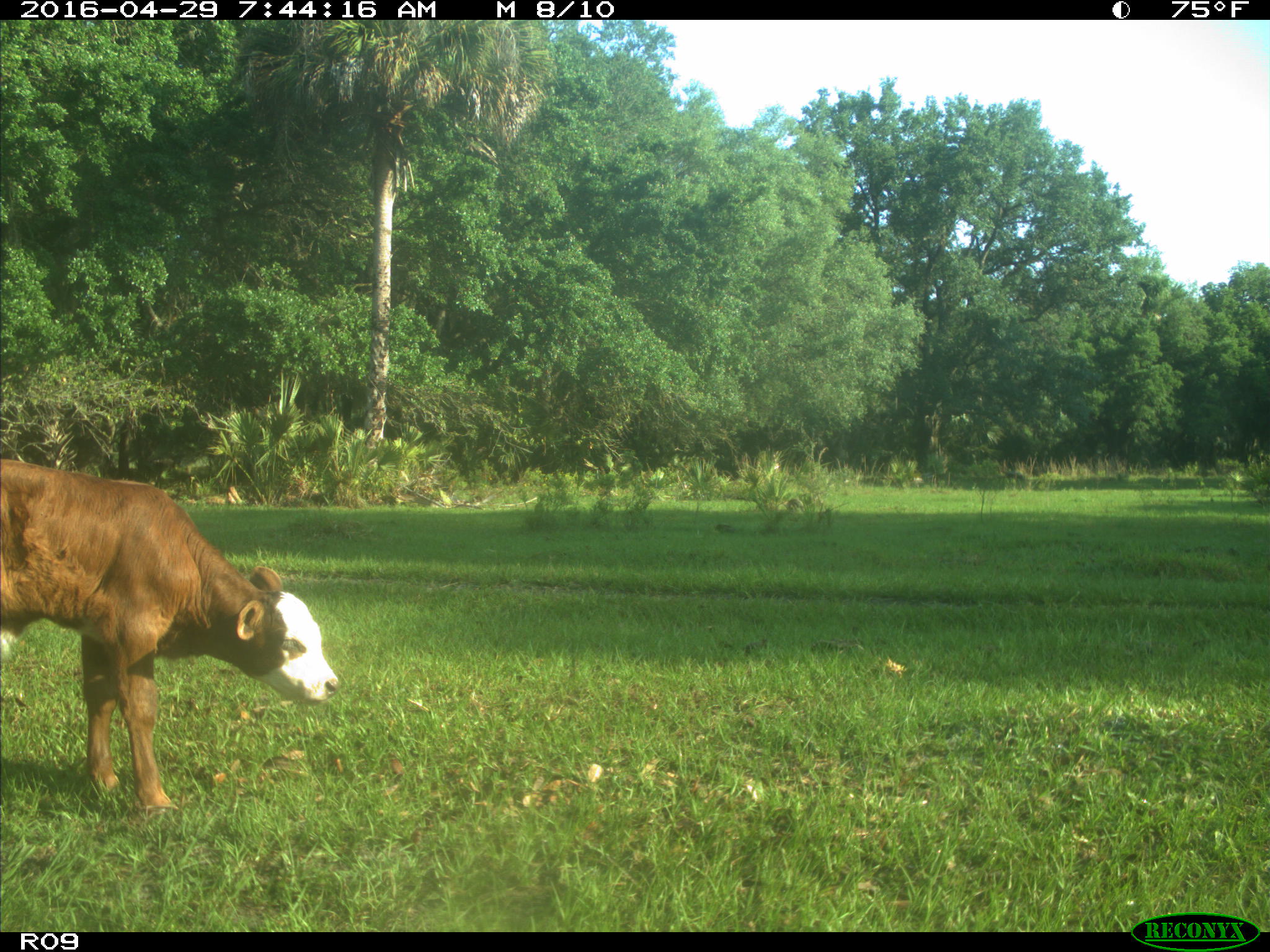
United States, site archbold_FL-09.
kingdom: Animalia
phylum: Chordata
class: Mammalia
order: Artiodactyla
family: Bovidae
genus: Bos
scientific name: Bos taurus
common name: domestic cow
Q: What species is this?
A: Bos taurus (domestic cow).